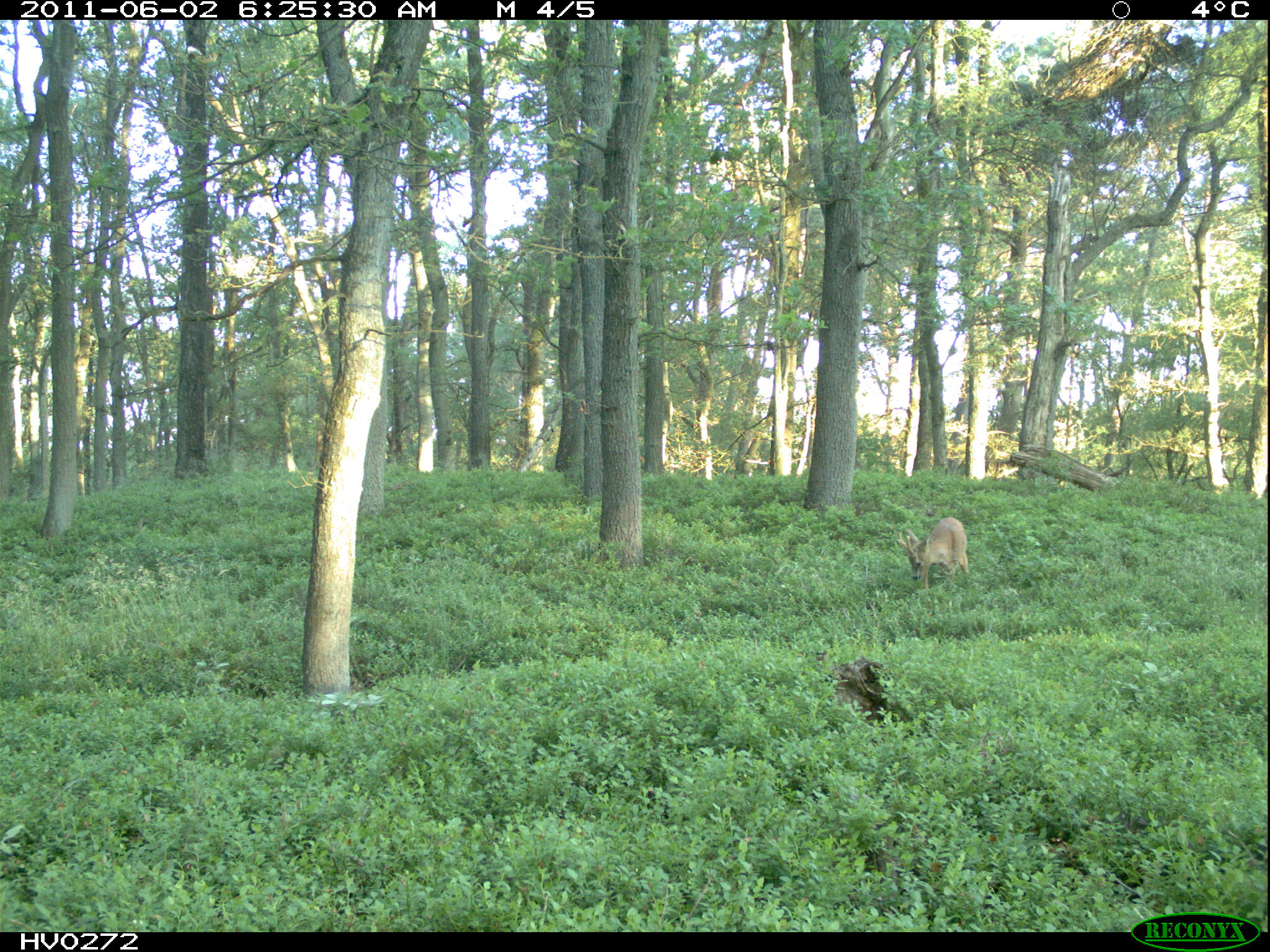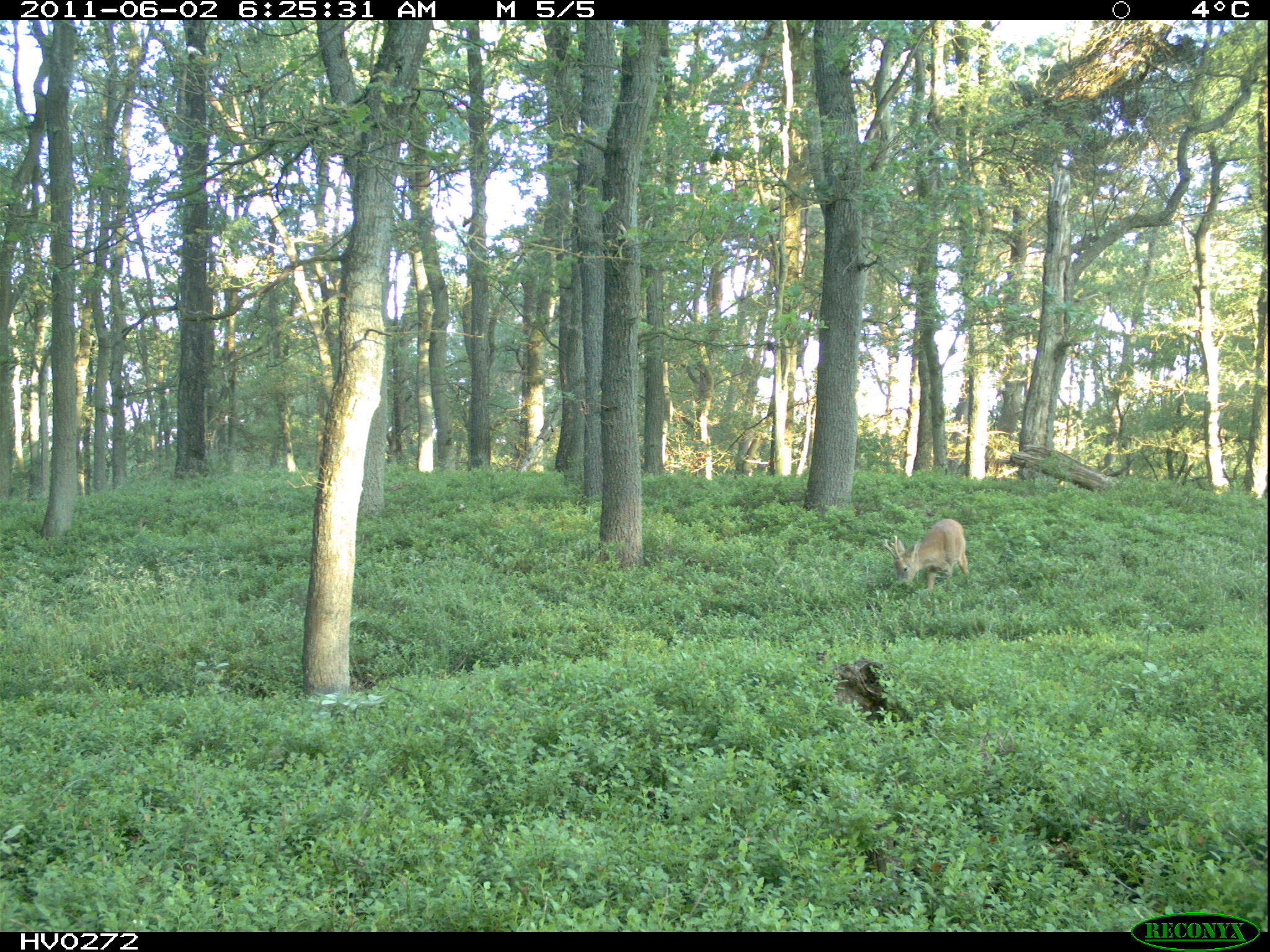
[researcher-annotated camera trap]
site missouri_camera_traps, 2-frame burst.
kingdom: Animalia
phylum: Chordata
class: Mammalia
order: Artiodactyla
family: Cervidae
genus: Capreolus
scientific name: Capreolus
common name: roe deer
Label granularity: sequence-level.